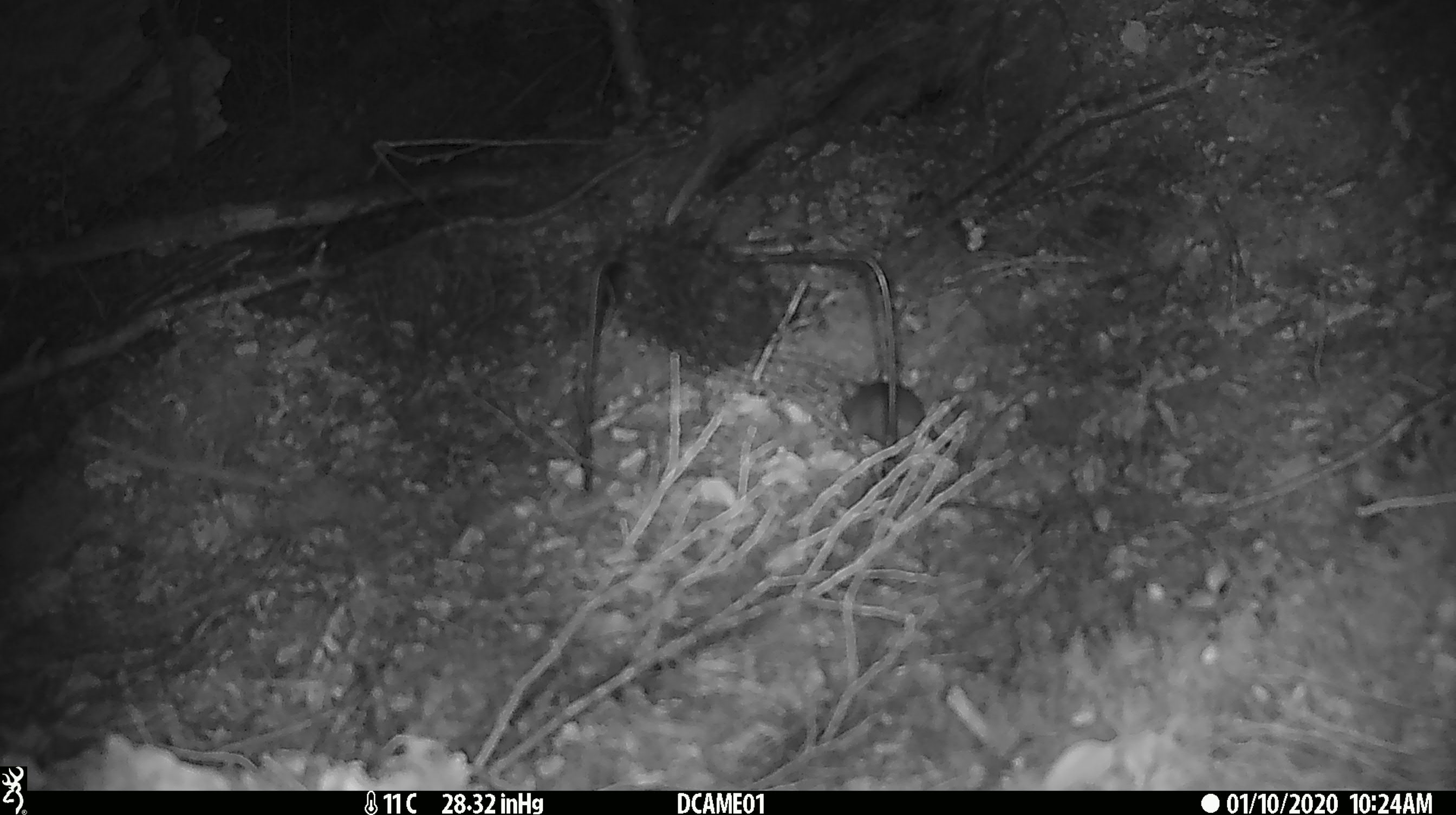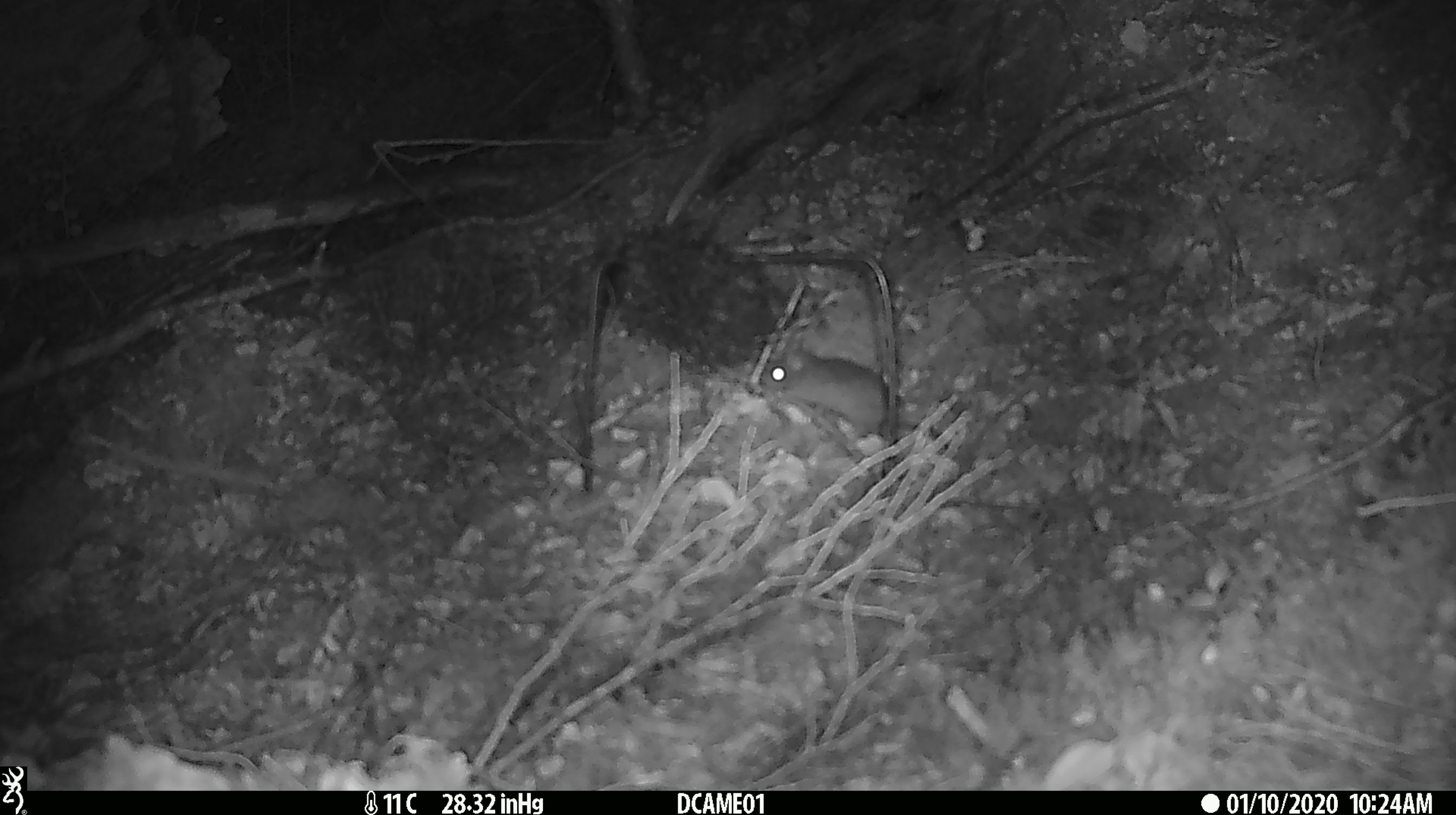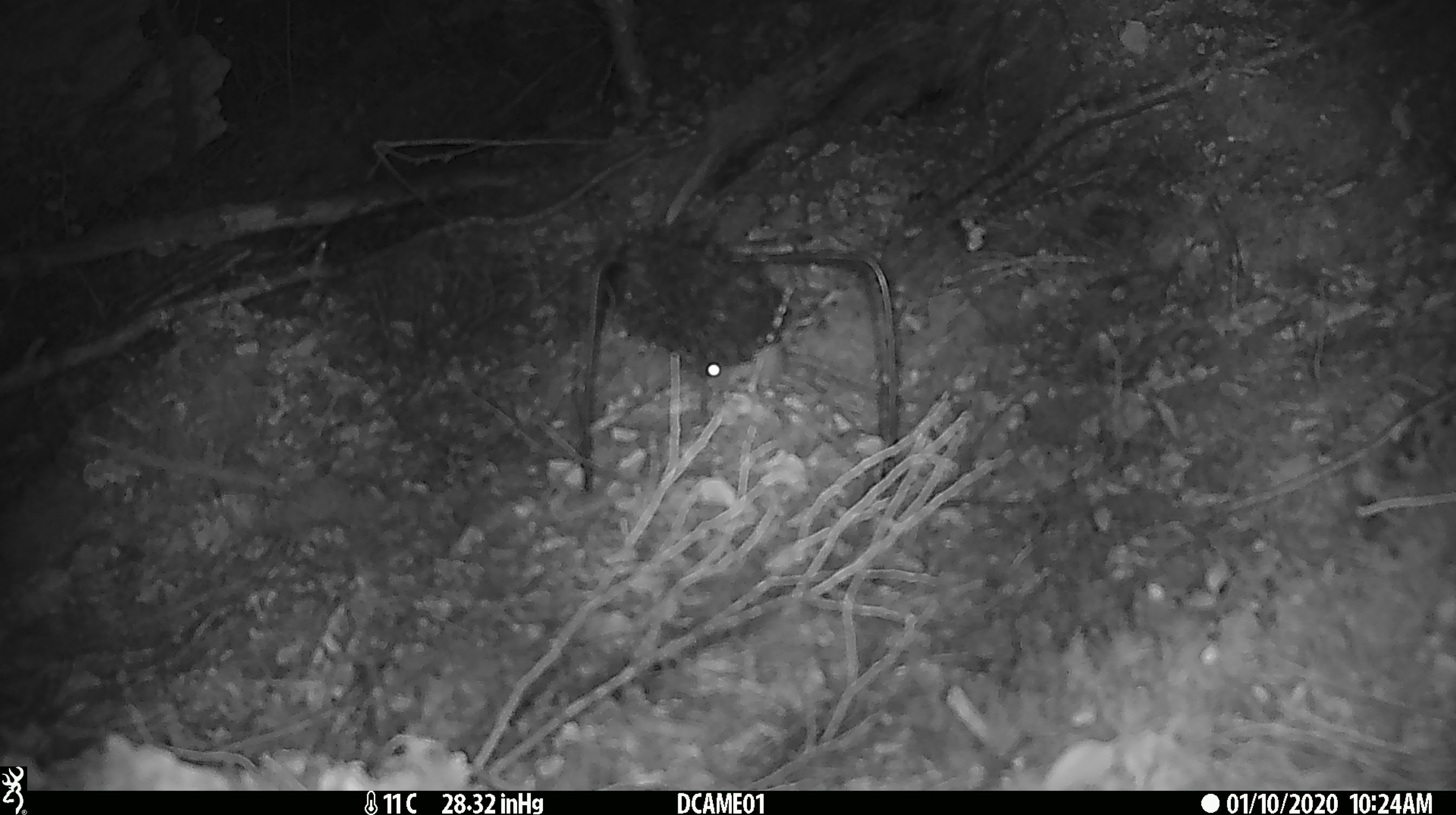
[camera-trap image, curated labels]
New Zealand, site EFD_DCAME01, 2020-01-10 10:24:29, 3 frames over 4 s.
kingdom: Animalia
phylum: Chordata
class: Mammalia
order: Rodentia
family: Muridae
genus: Mus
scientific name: Mus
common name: mouse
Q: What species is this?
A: Mouse (Mus).